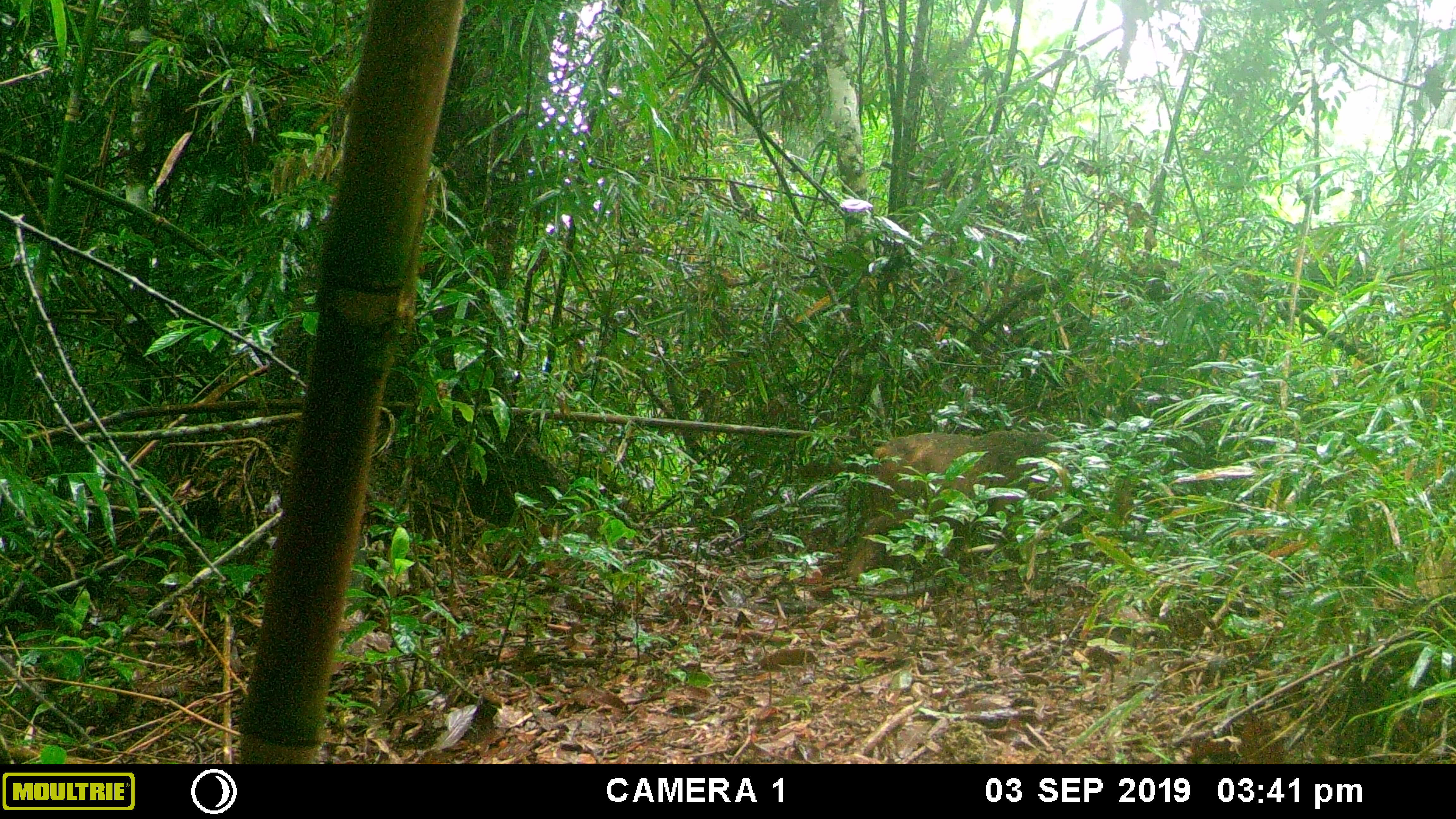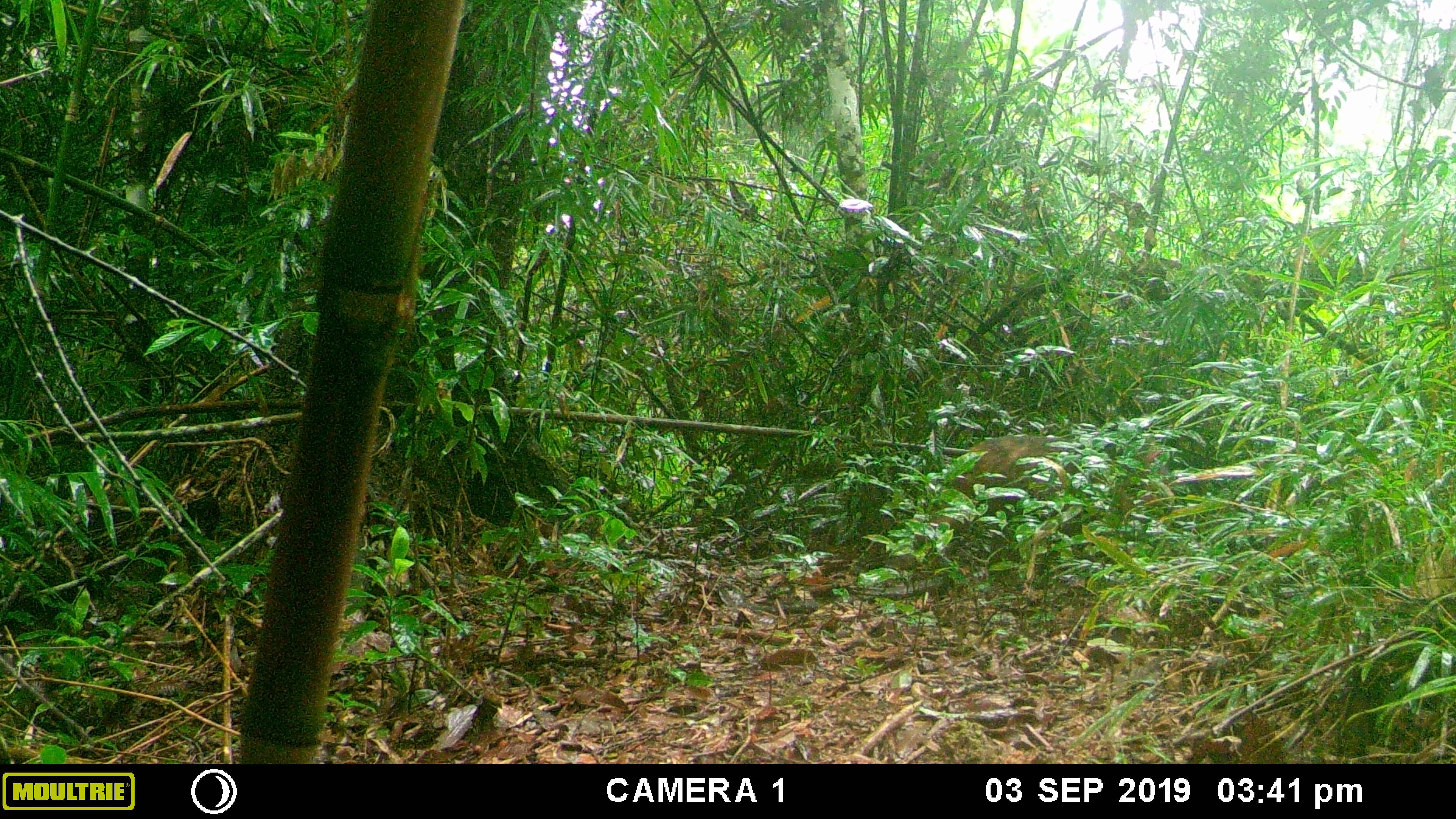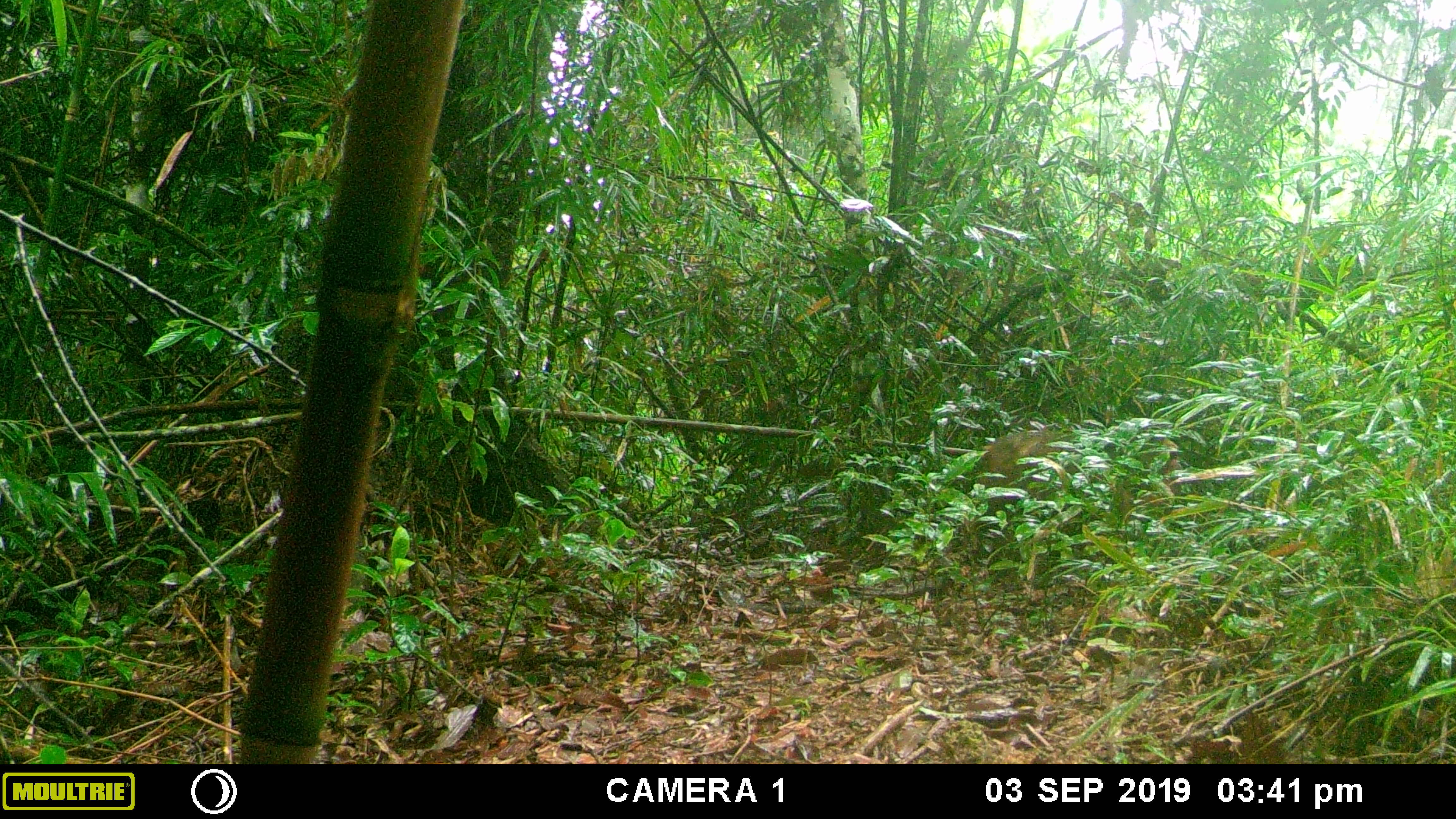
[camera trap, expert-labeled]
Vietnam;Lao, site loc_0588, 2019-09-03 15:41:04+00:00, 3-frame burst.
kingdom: Animalia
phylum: Chordata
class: Mammalia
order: Primates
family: Cercopithecidae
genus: Macaca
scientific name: Macaca arctoides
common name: stump-tailed macaque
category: stump tailed macaque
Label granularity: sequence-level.